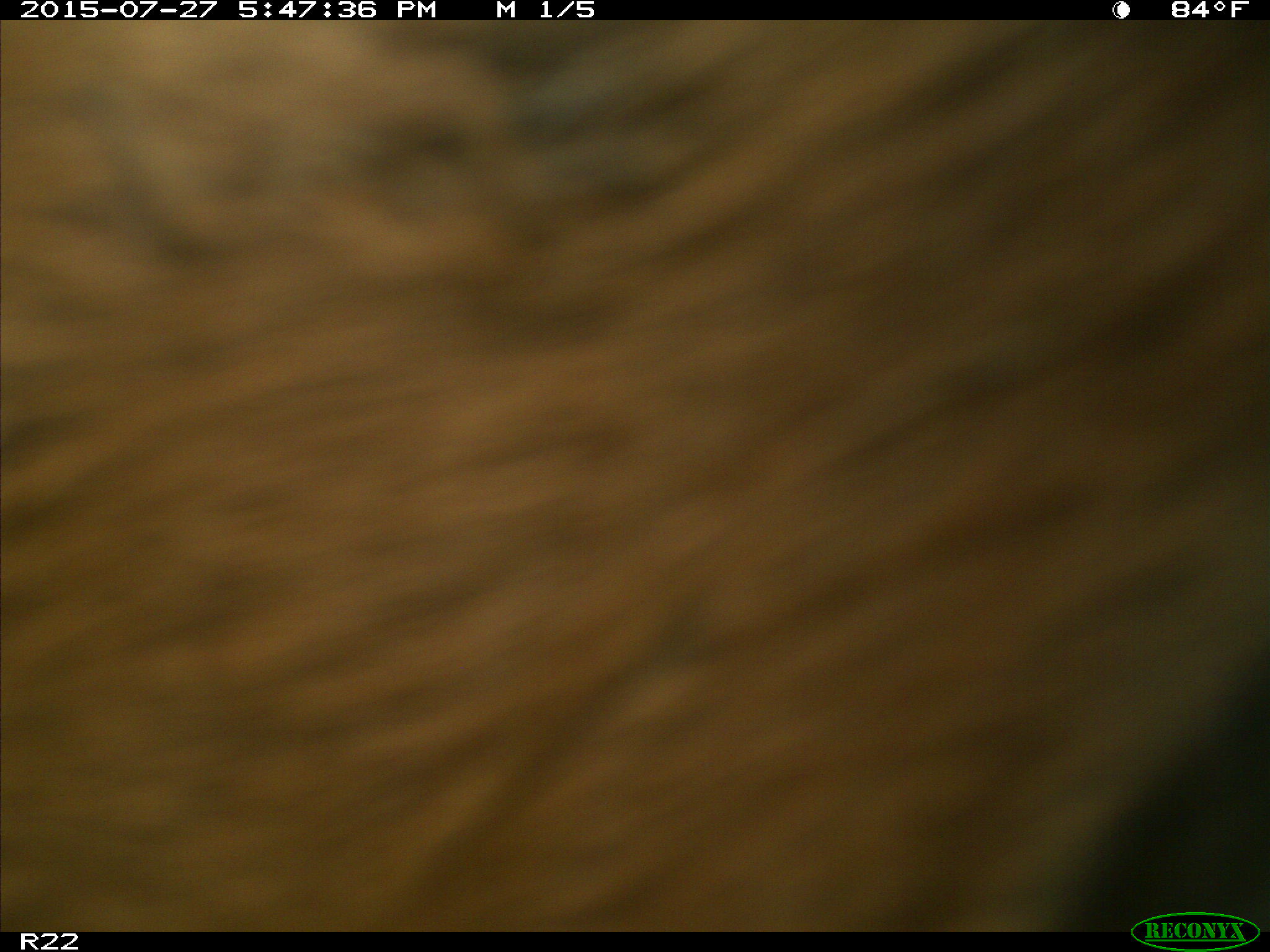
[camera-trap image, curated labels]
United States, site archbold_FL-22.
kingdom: Animalia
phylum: Chordata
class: Mammalia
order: Artiodactyla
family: Bovidae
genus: Bos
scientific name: Bos taurus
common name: domestic cow